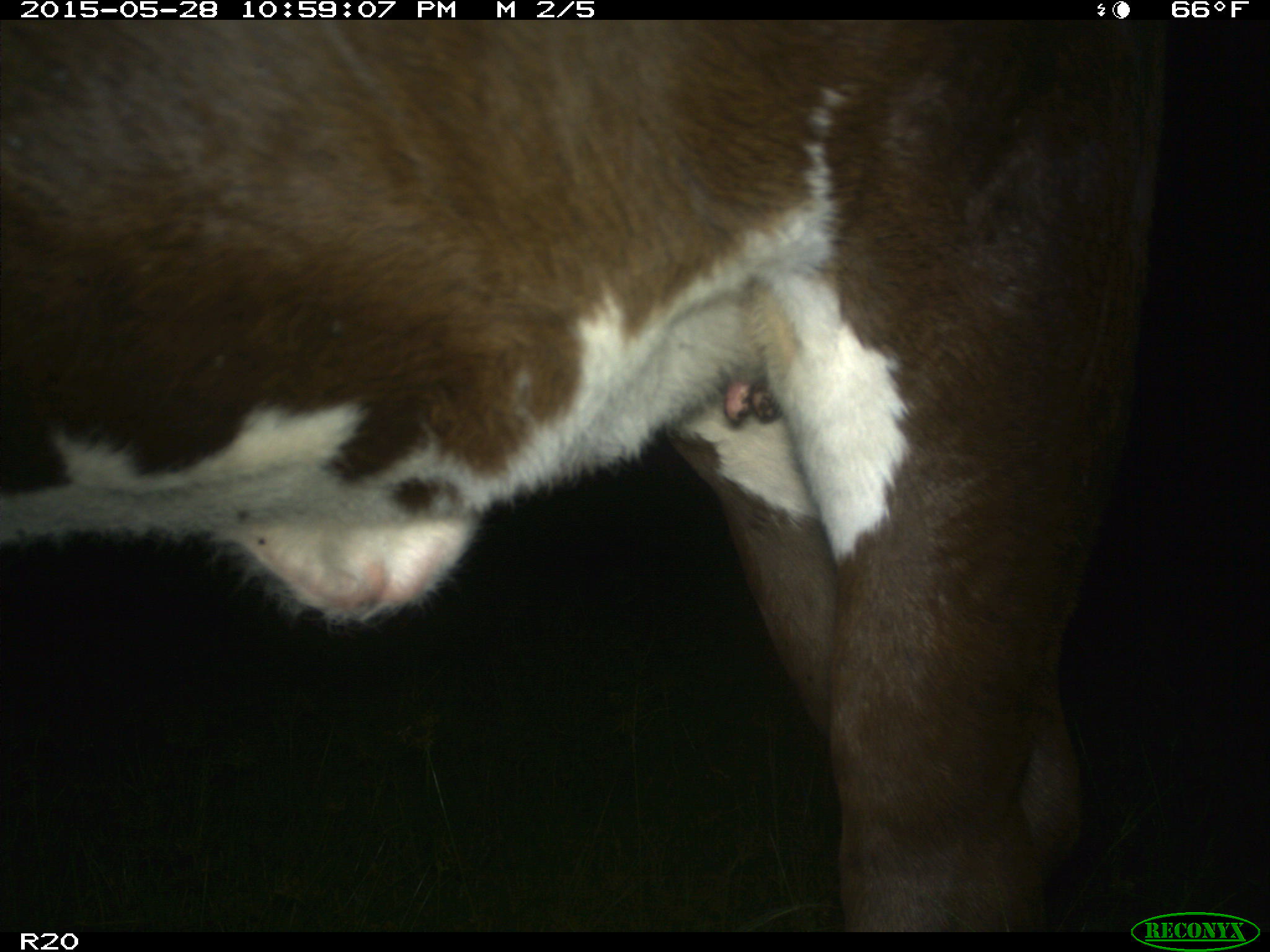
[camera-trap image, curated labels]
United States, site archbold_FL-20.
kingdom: Animalia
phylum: Chordata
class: Mammalia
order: Artiodactyla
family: Bovidae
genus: Bos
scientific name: Bos taurus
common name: domestic cow